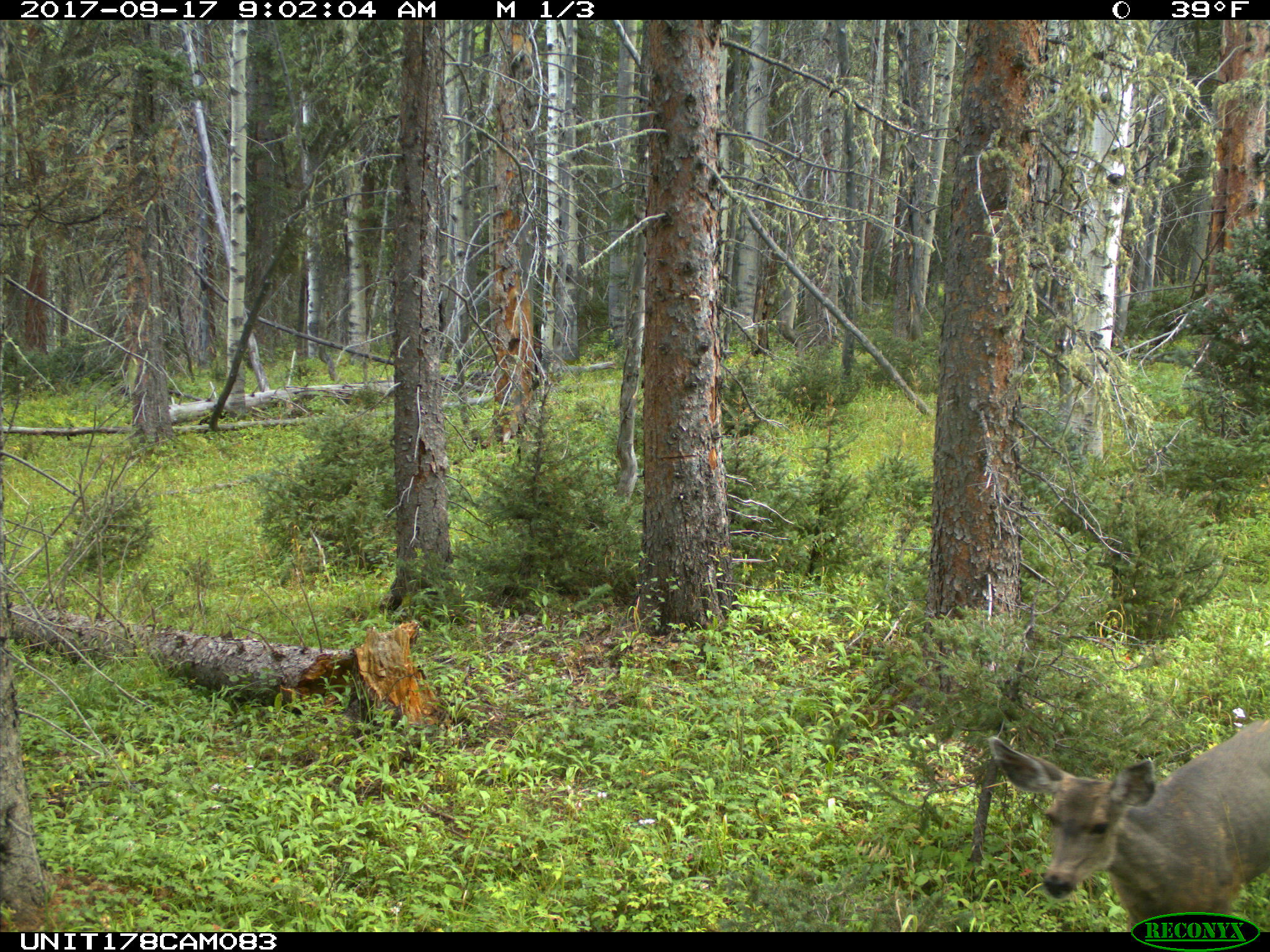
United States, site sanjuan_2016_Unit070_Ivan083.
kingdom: Animalia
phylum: Chordata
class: Mammalia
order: Artiodactyla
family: Cervidae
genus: Odocoileus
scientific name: Odocoileus hemionus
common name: mule deer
Odocoileus hemionus (mule deer).